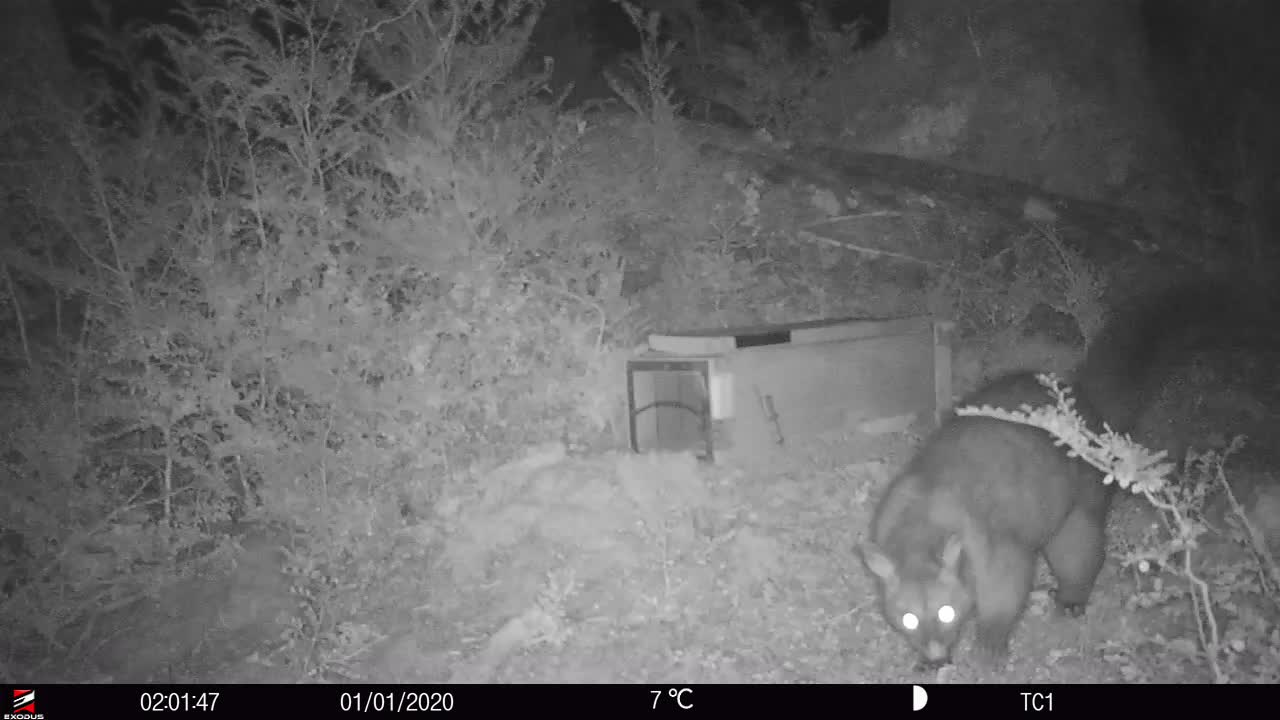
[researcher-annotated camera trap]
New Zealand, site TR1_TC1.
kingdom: Animalia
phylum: Chordata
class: Mammalia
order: Diprotodontia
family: Phalangeridae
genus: Trichosurus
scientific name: Trichosurus vulpecula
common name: common brushtail possum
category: possum